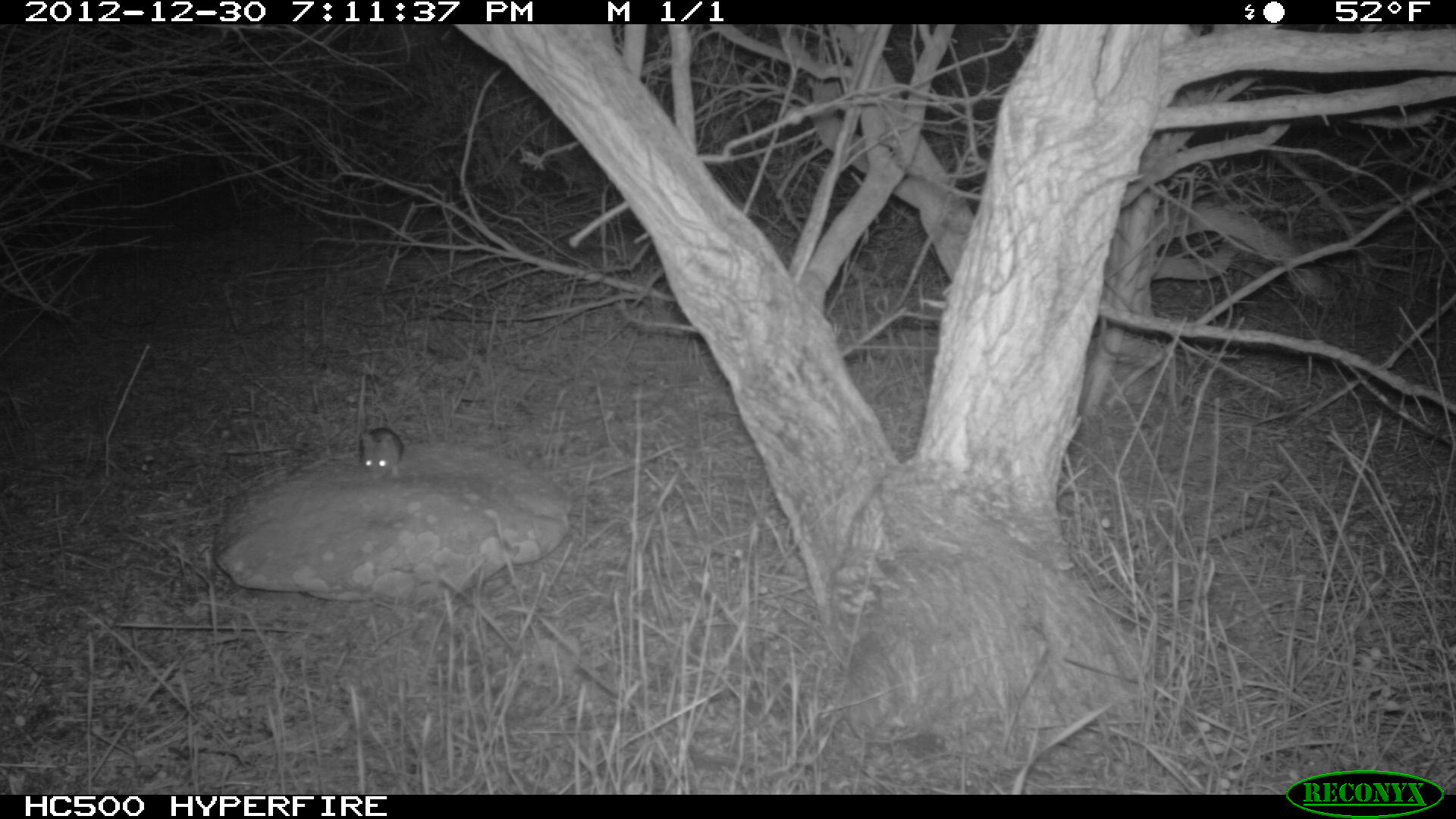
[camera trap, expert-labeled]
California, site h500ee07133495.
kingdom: Animalia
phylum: Chordata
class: Mammalia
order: Rodentia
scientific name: Rodentia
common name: rodent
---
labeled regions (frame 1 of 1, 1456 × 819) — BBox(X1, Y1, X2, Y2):
rodent: BBox(360, 416, 403, 479)